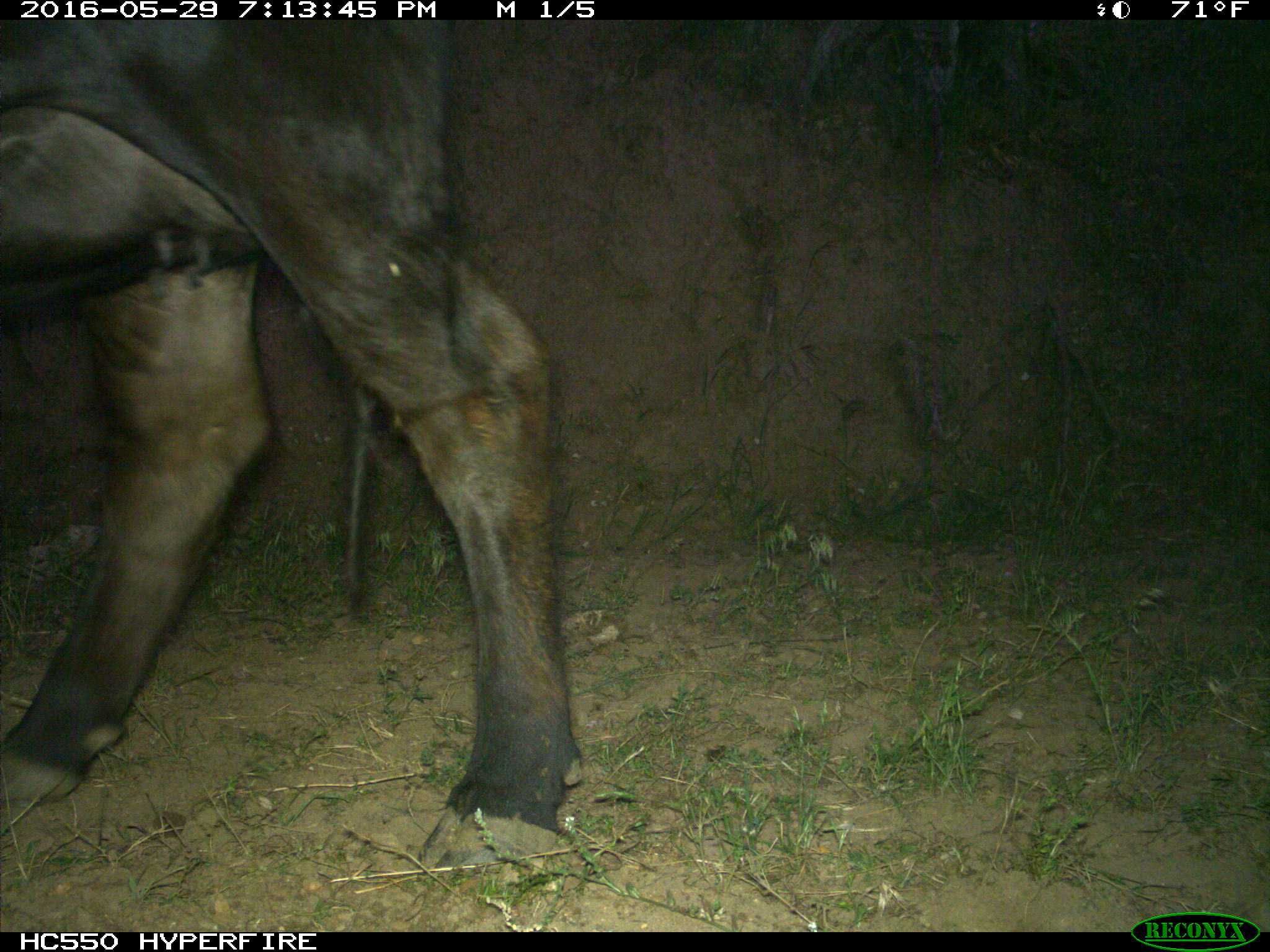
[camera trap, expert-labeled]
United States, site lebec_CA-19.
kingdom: Animalia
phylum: Chordata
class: Mammalia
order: Artiodactyla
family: Bovidae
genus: Bos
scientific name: Bos taurus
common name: domestic cow